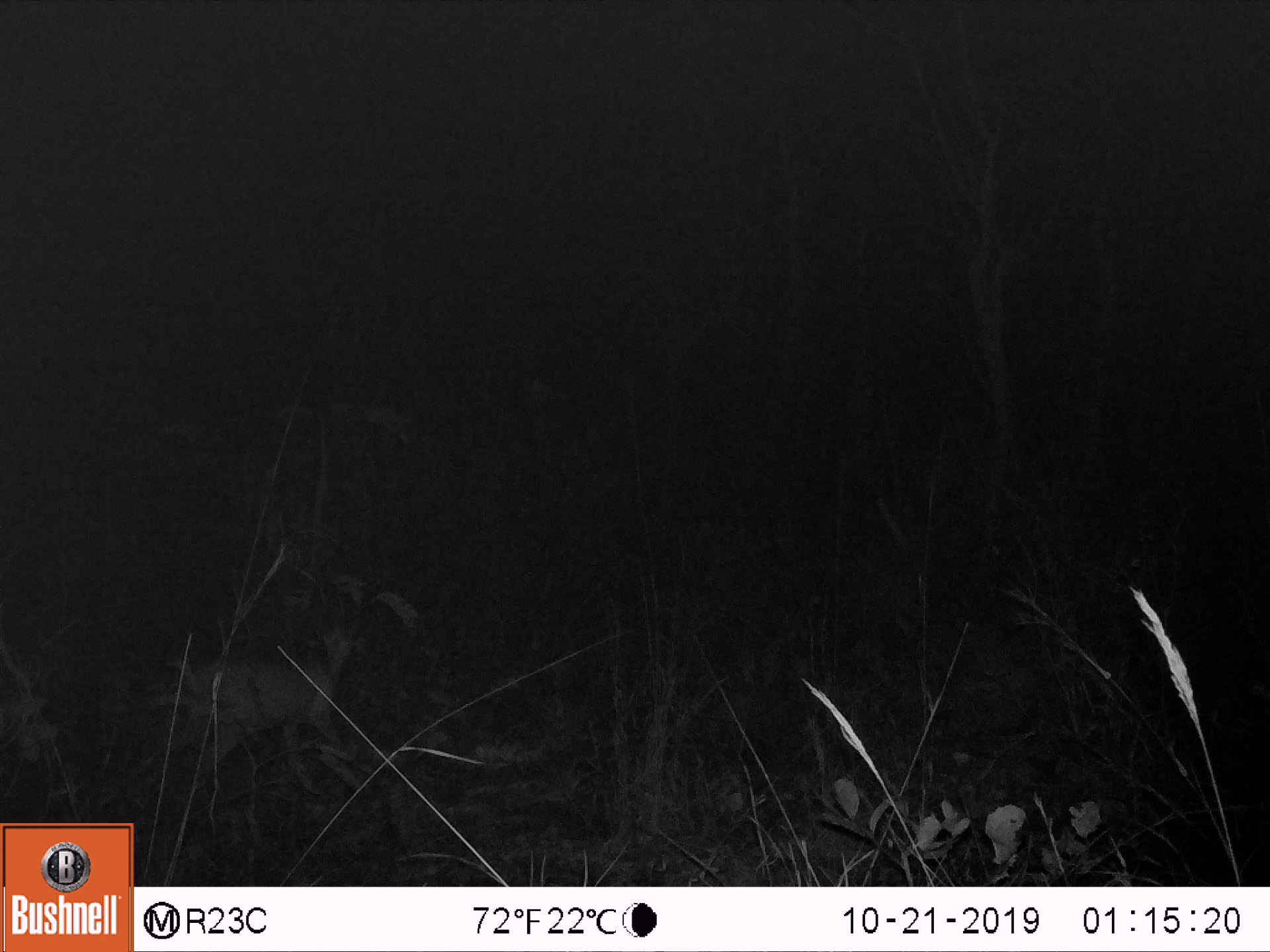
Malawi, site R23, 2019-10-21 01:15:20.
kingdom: Animalia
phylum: Chordata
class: Mammalia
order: Artiodactyla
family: Bovidae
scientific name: Antilopinae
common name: small antelope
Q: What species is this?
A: Small antelope (Antilopinae).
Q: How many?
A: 1.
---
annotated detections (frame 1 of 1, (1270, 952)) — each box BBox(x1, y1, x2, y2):
small antelope: BBox(146, 598, 395, 802)